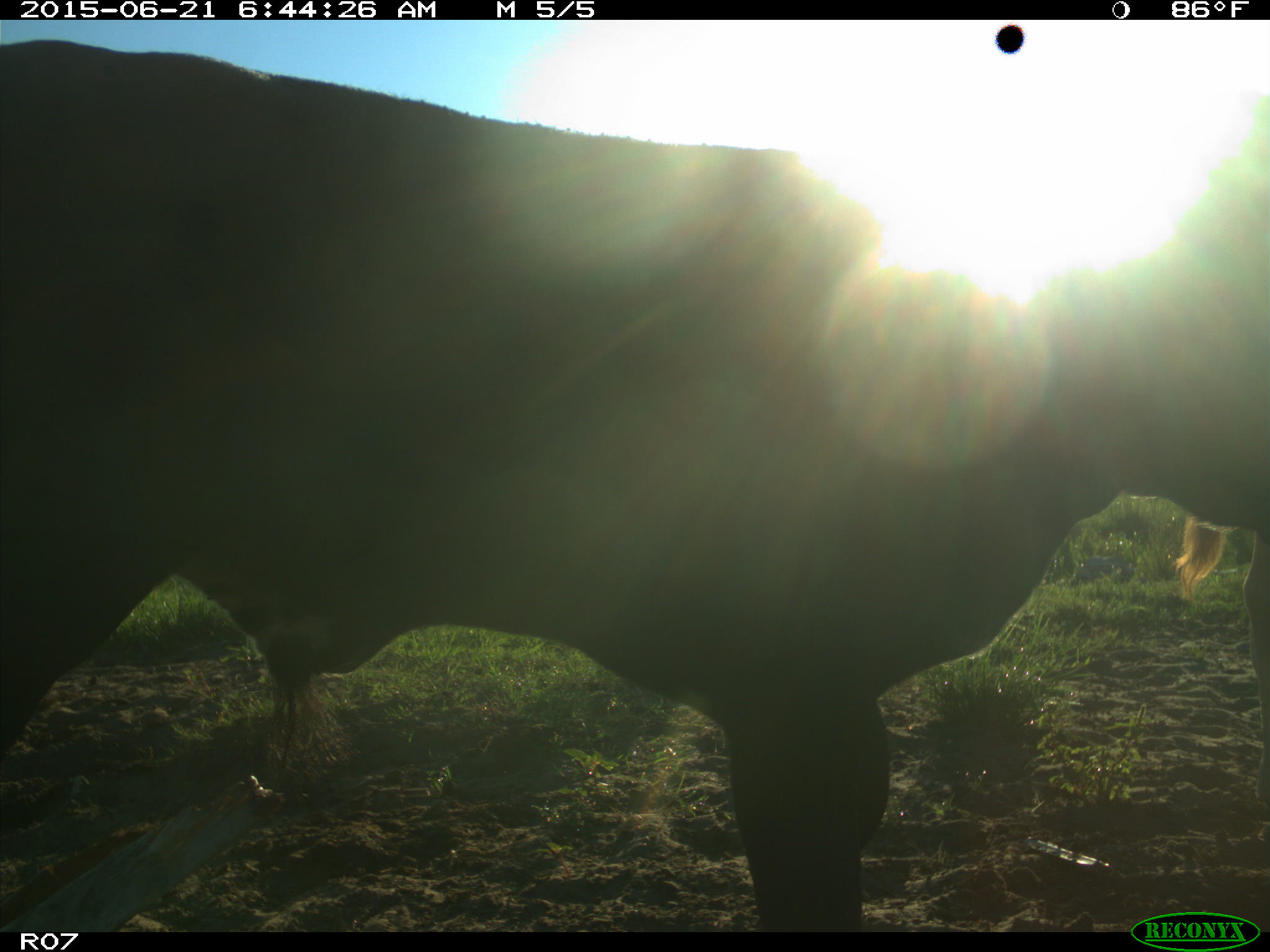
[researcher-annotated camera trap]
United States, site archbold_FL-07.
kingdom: Animalia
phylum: Chordata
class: Mammalia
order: Artiodactyla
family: Bovidae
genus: Bos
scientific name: Bos taurus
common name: domestic cow